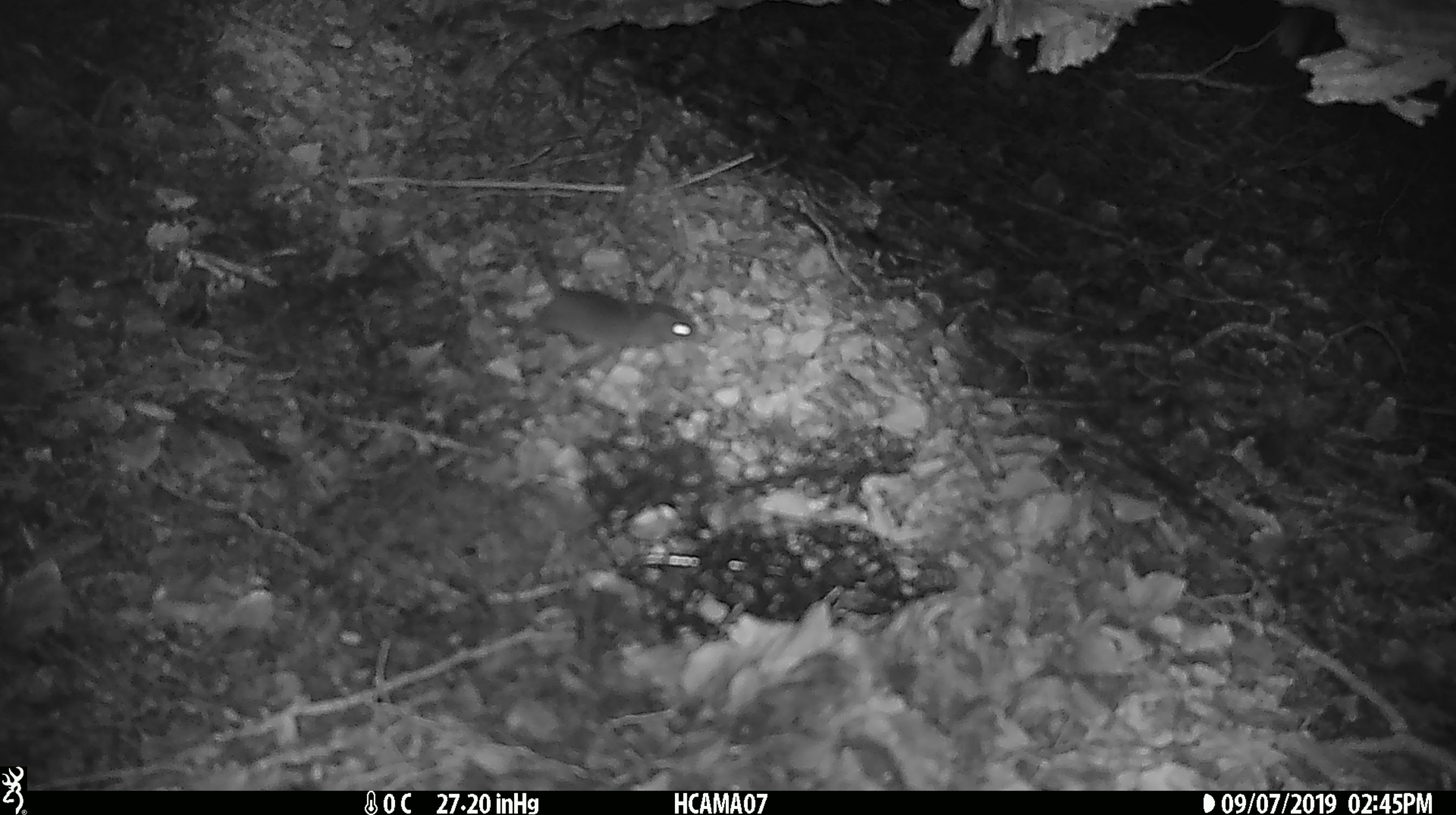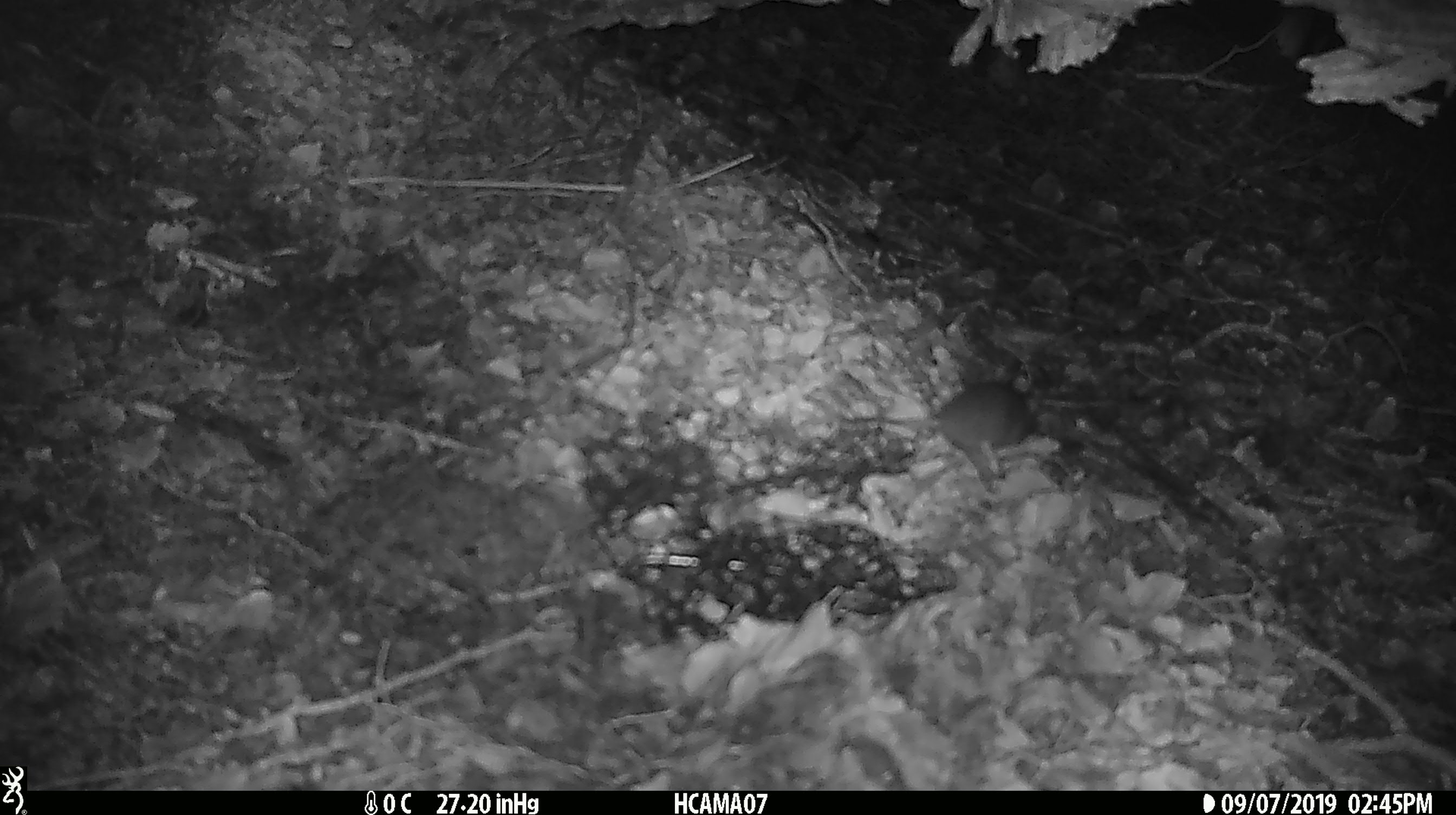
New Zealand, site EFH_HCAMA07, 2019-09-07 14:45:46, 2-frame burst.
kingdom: Animalia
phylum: Chordata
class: Mammalia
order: Rodentia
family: Muridae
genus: Mus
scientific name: Mus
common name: mouse